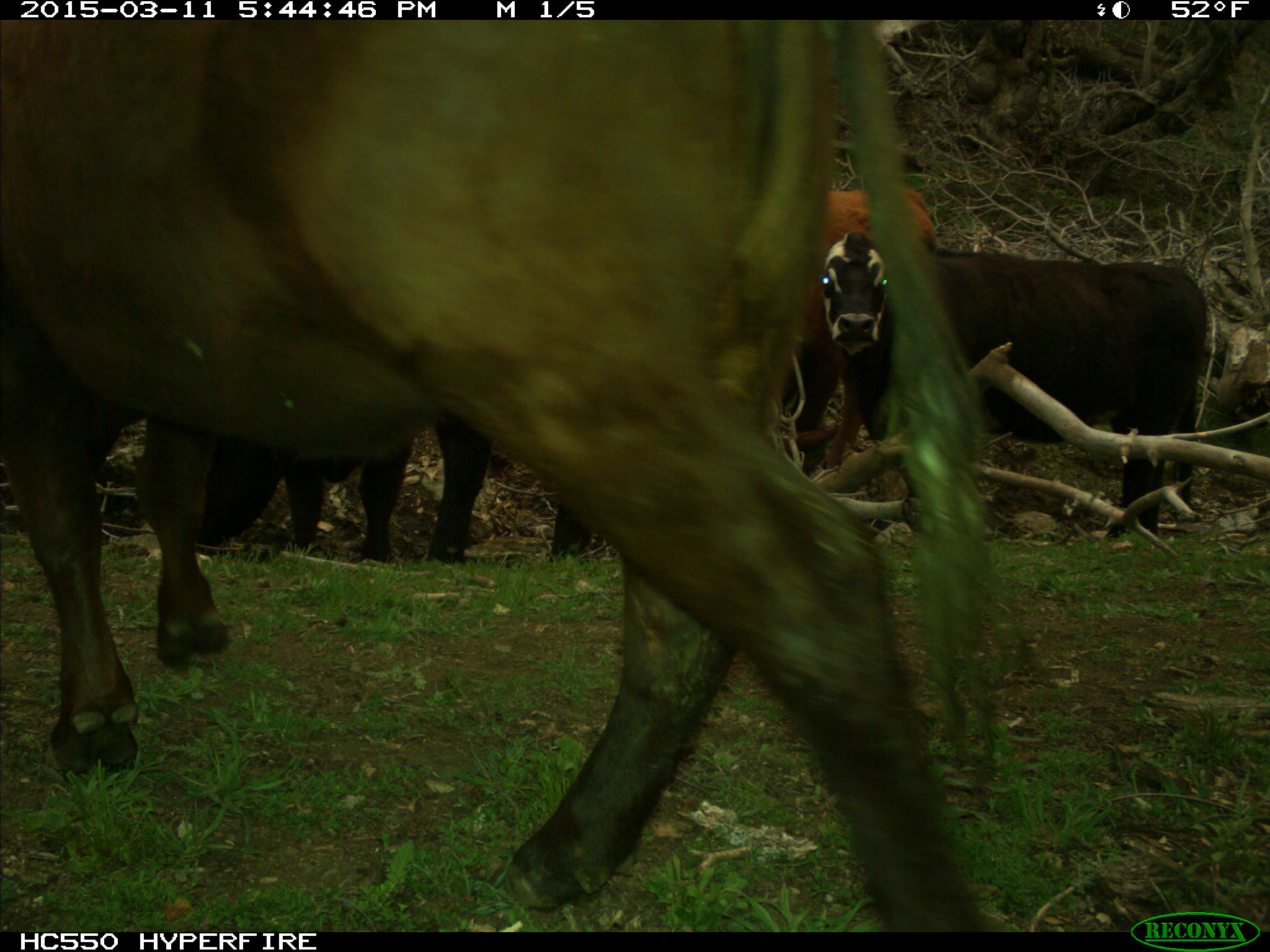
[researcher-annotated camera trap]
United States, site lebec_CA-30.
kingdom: Animalia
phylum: Chordata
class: Mammalia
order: Artiodactyla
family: Bovidae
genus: Bos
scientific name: Bos taurus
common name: domestic cow